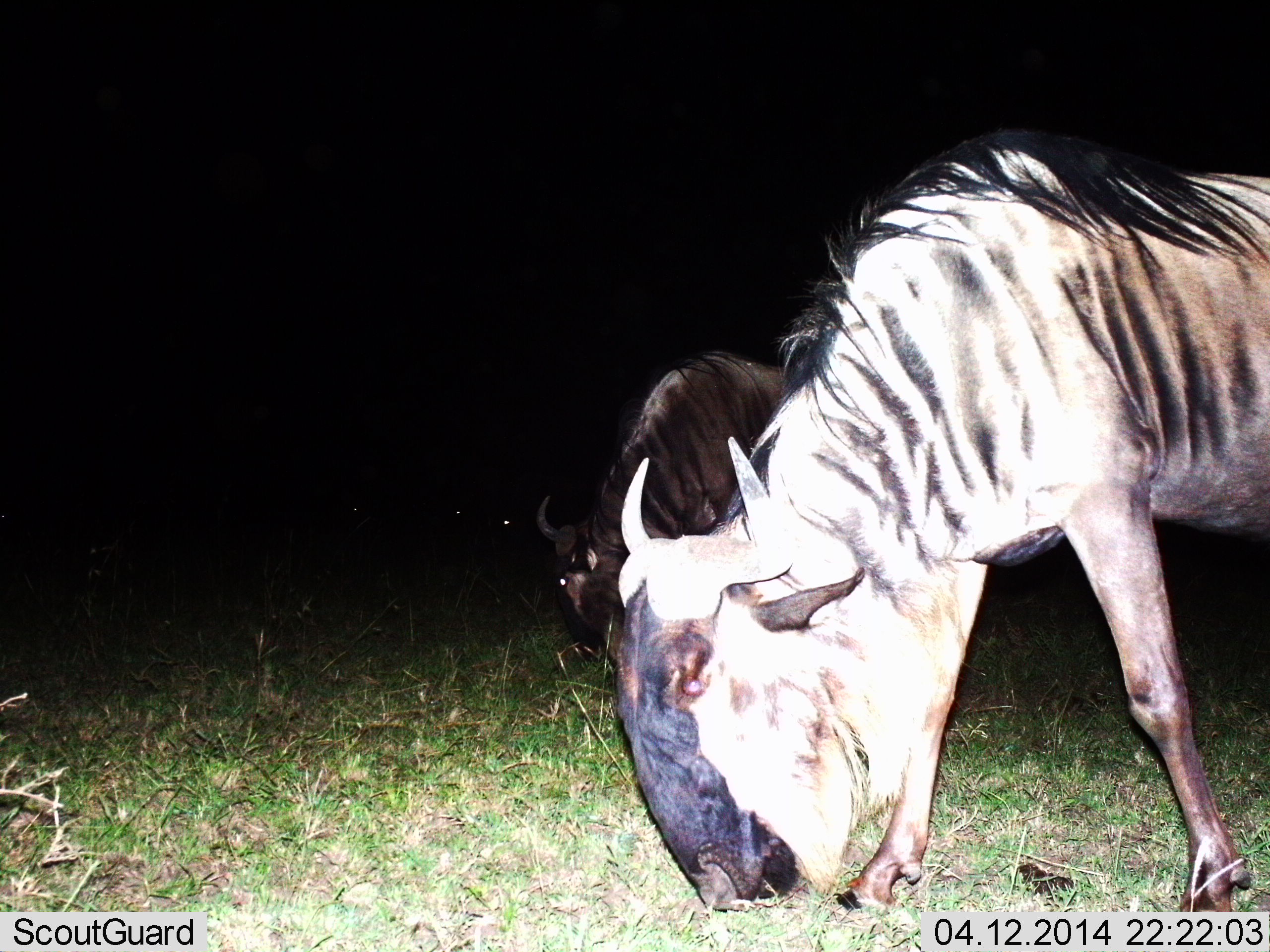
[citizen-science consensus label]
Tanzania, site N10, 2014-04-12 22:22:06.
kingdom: Animalia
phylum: Chordata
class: Mammalia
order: Artiodactyla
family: Bovidae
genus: Connochaetes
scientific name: Connochaetes taurinus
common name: blue wildebeest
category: wildebeest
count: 2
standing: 19%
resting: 0%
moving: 8%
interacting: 0%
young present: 0%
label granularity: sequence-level